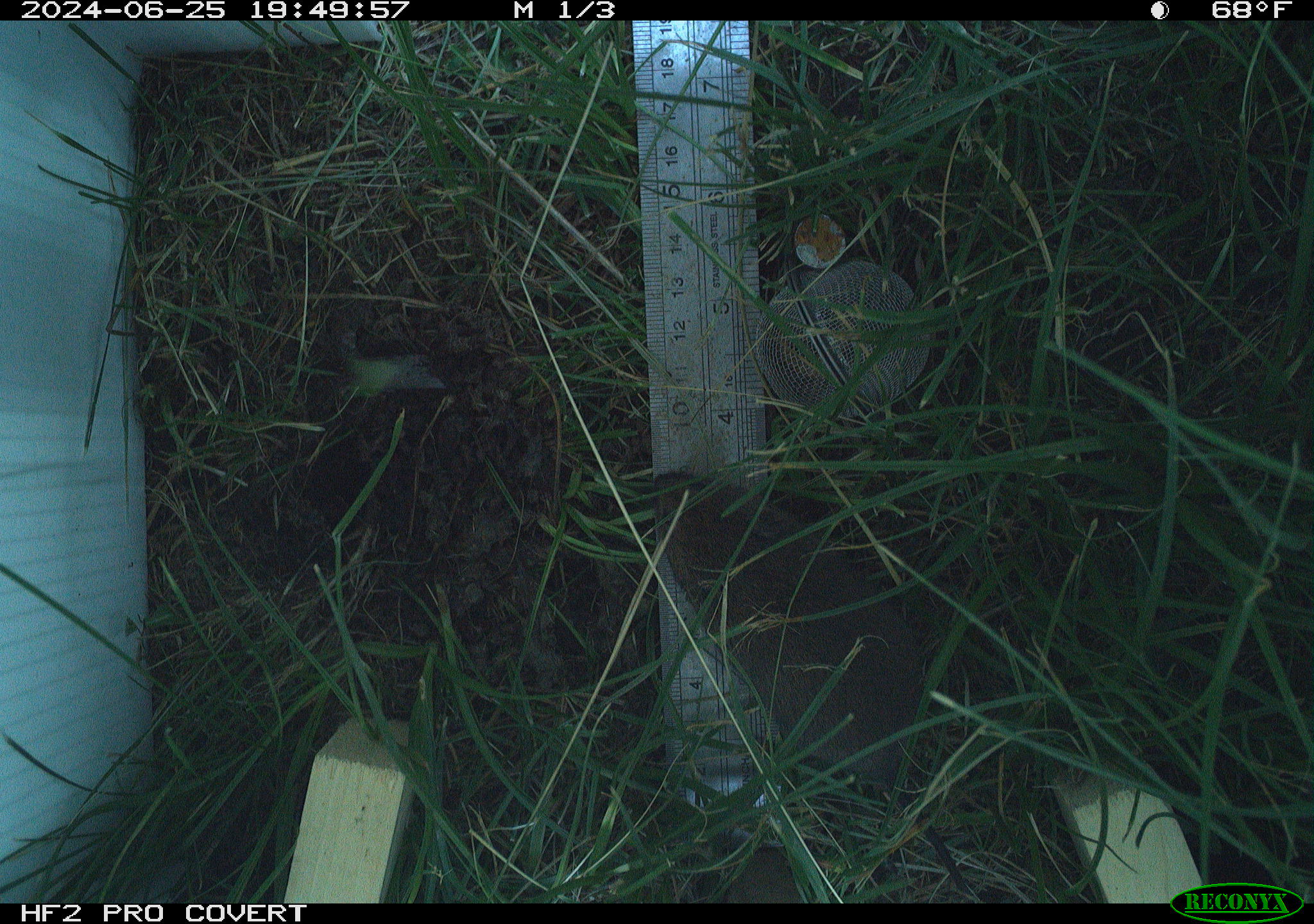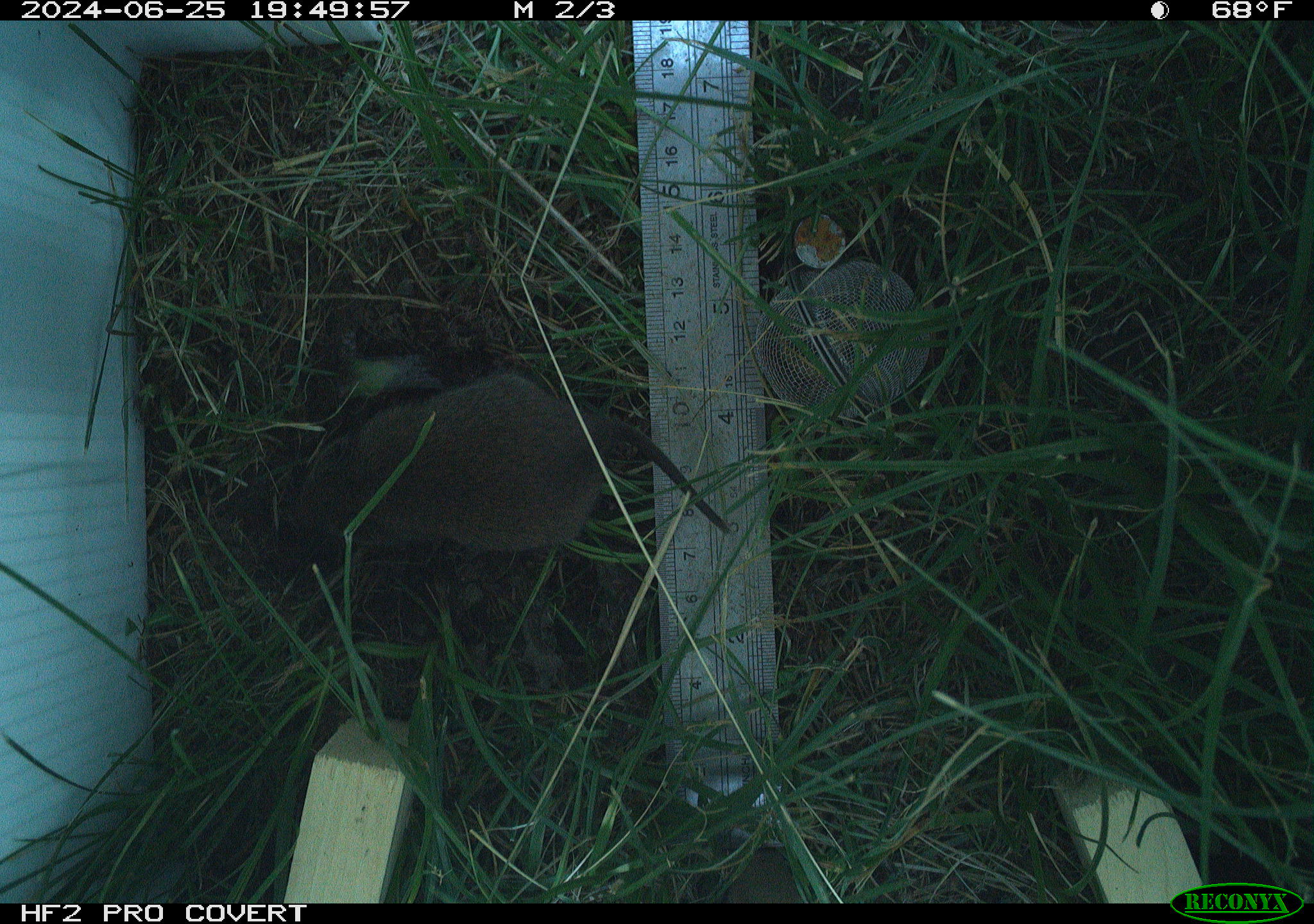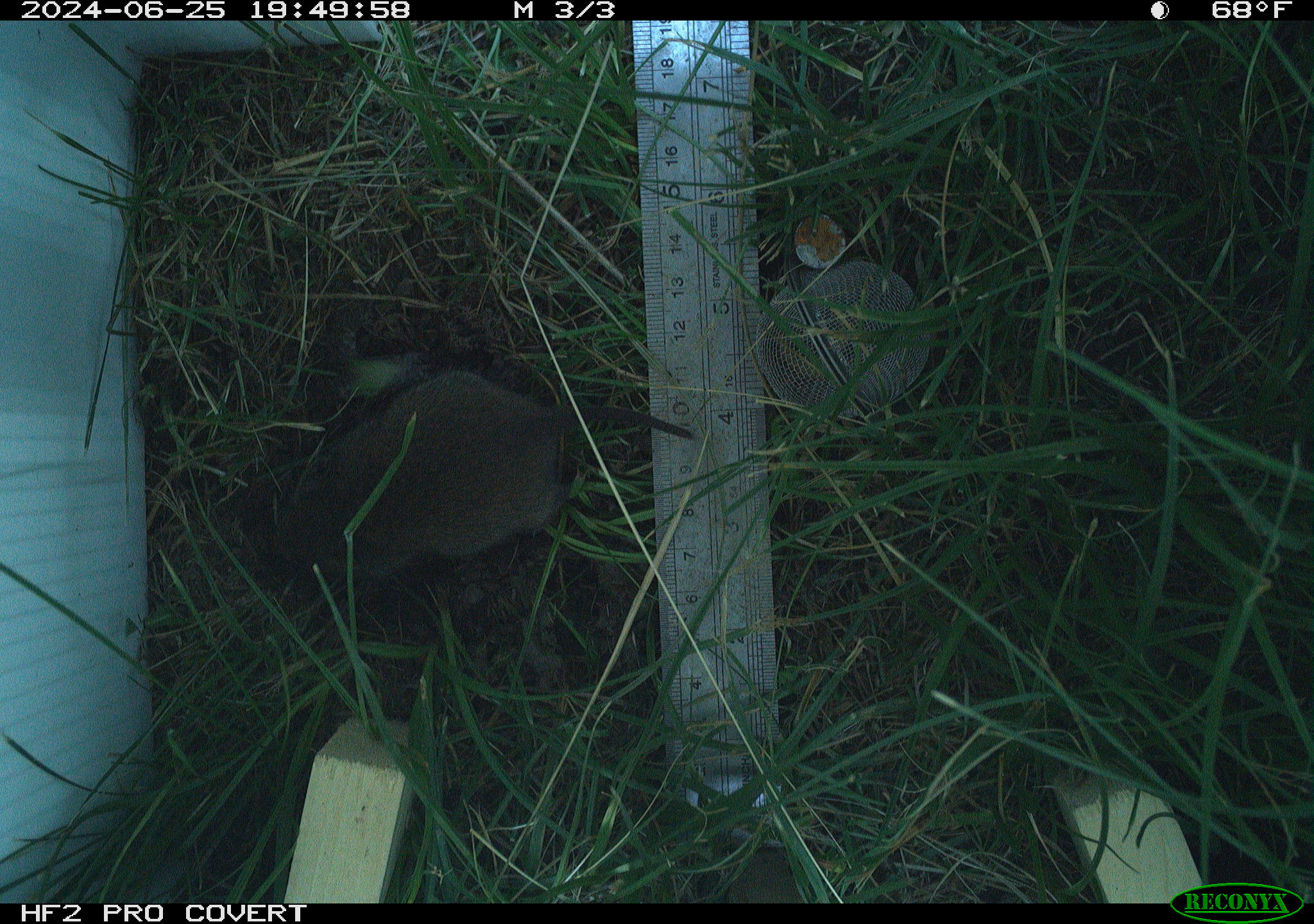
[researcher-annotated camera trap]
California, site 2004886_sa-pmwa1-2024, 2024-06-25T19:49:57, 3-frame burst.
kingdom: Animalia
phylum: Chordata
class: Mammalia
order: Rodentia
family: Cricetidae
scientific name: Arvicolinae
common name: voles, lemmings, and muskrats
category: arvicolinae subfamily